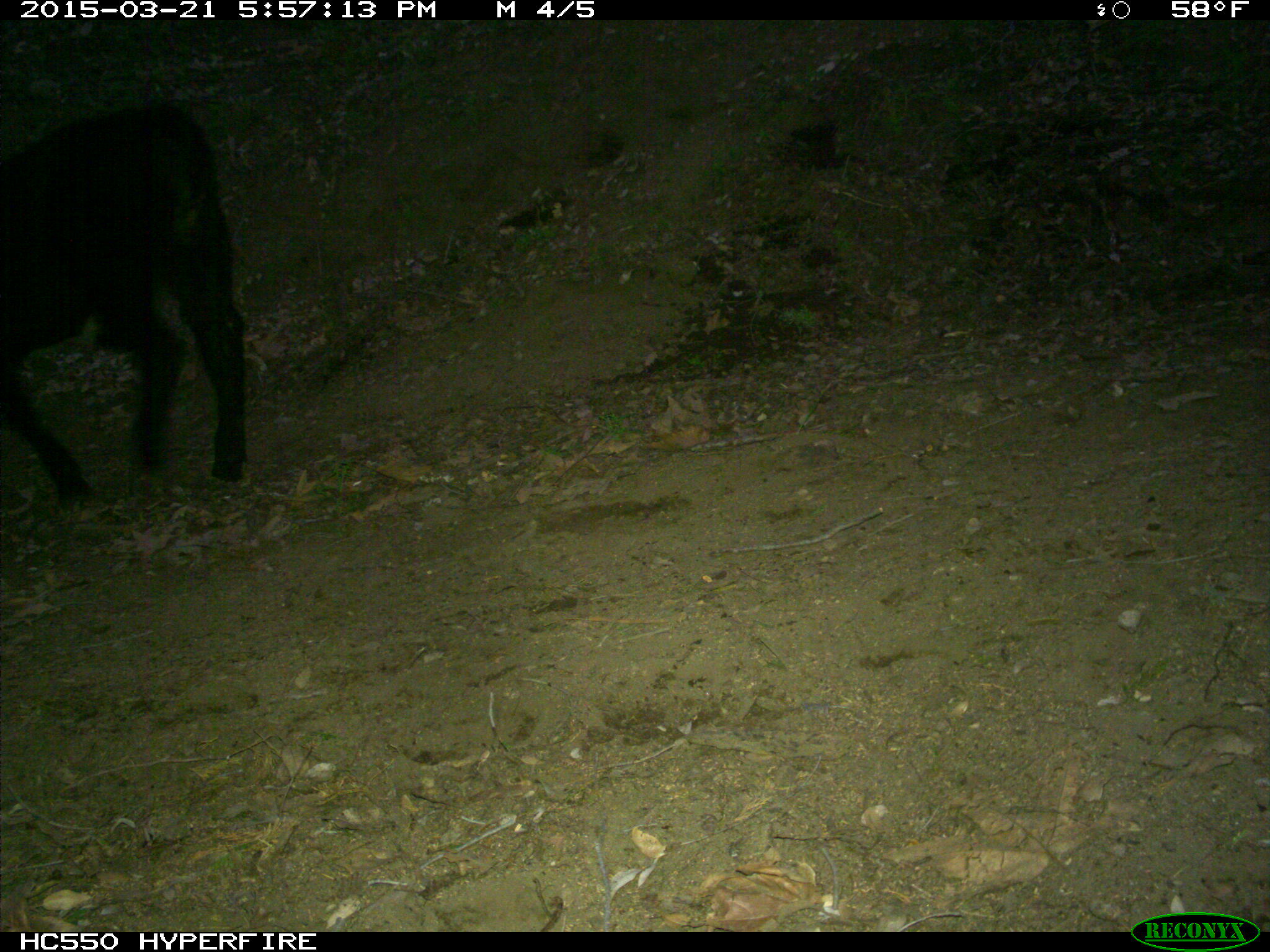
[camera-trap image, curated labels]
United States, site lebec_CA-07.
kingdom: Animalia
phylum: Chordata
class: Mammalia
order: Artiodactyla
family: Bovidae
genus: Bos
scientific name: Bos taurus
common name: domestic cow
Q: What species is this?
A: Bos taurus (domestic cow).